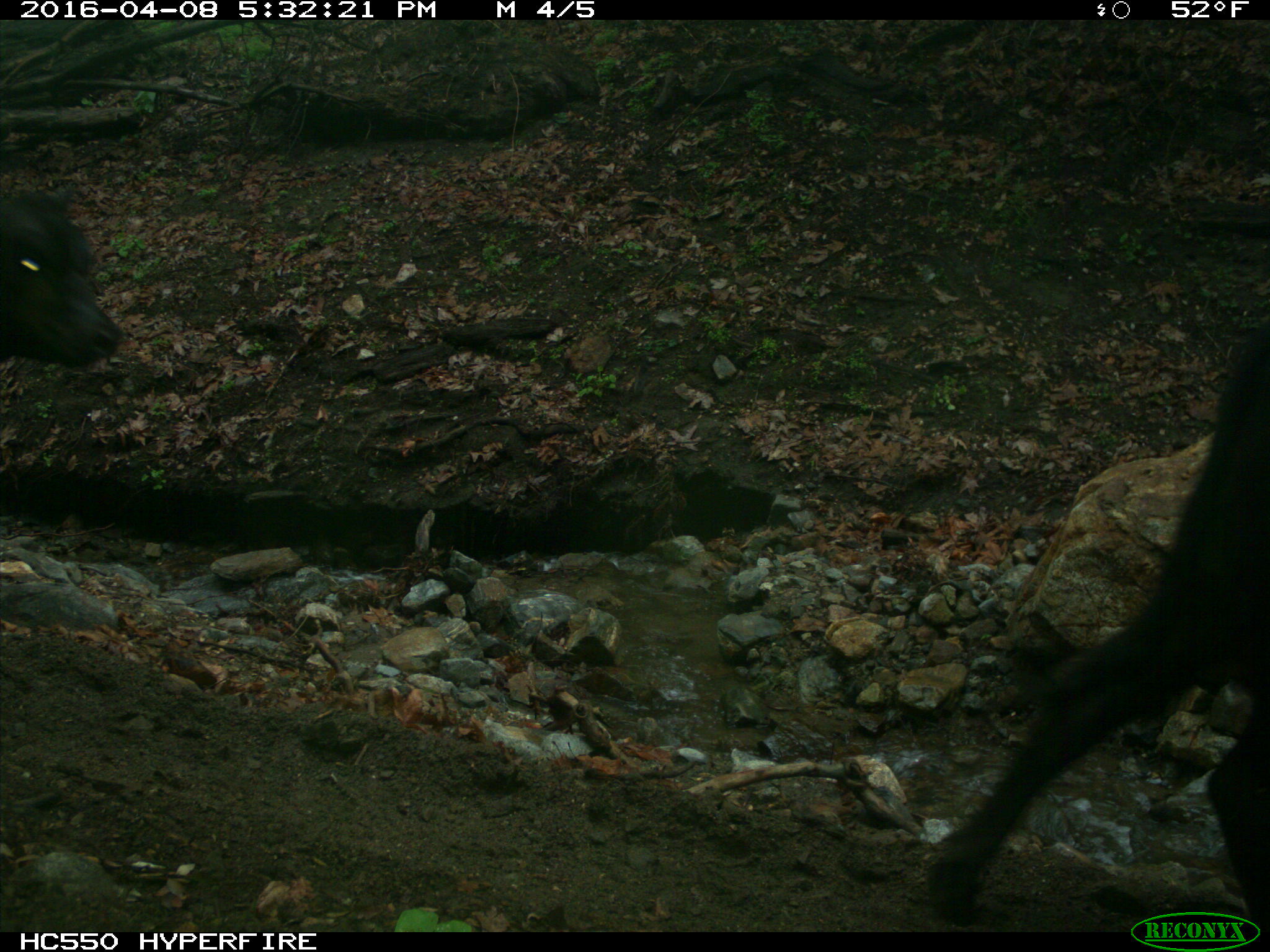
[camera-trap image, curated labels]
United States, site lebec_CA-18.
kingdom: Animalia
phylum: Chordata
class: Mammalia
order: Artiodactyla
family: Bovidae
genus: Bos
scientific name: Bos taurus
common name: domestic cow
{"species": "Bos taurus (domestic cow)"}